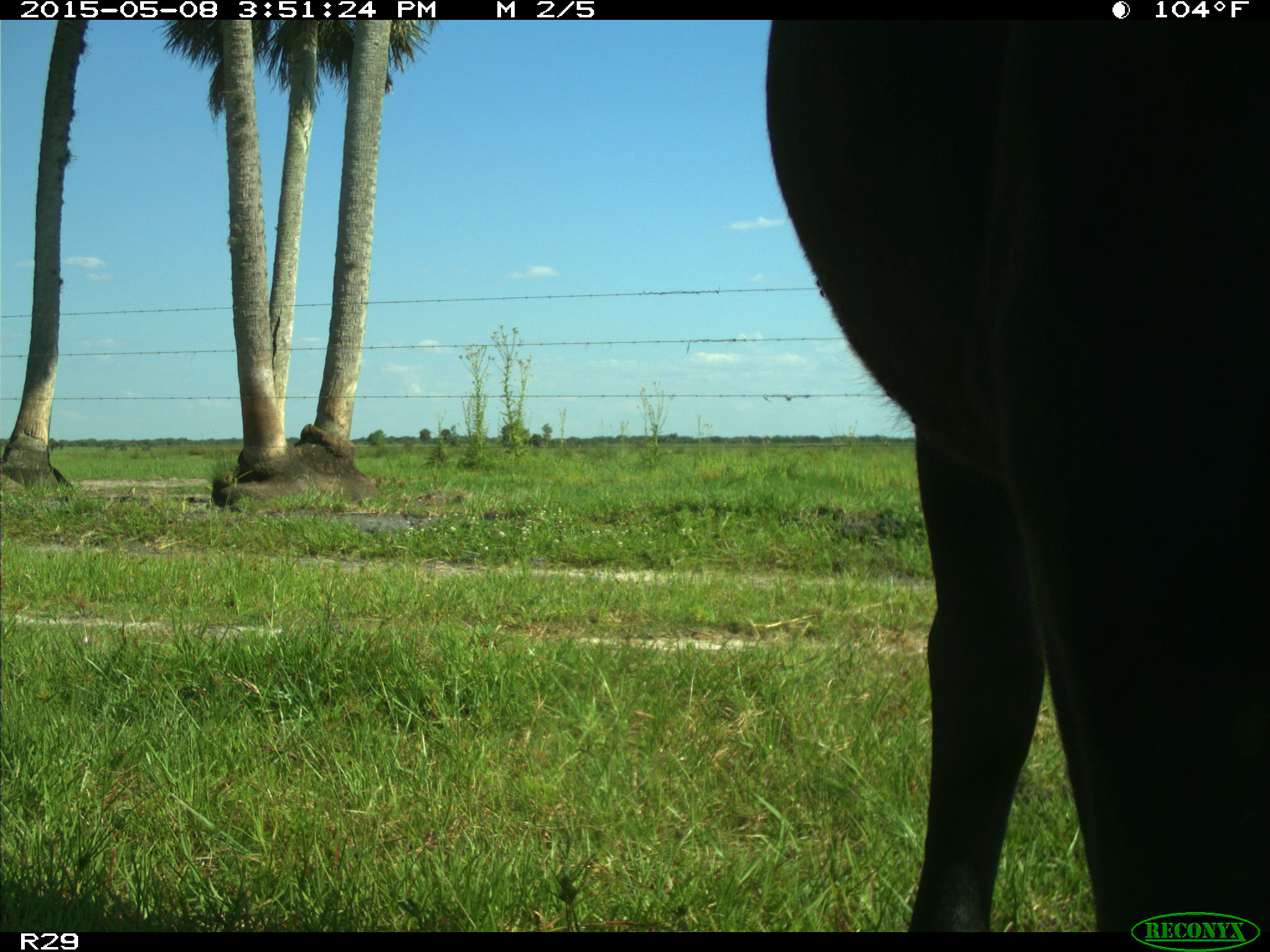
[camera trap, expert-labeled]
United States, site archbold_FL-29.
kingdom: Animalia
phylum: Chordata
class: Mammalia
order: Artiodactyla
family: Bovidae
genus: Bos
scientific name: Bos taurus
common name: domestic cow